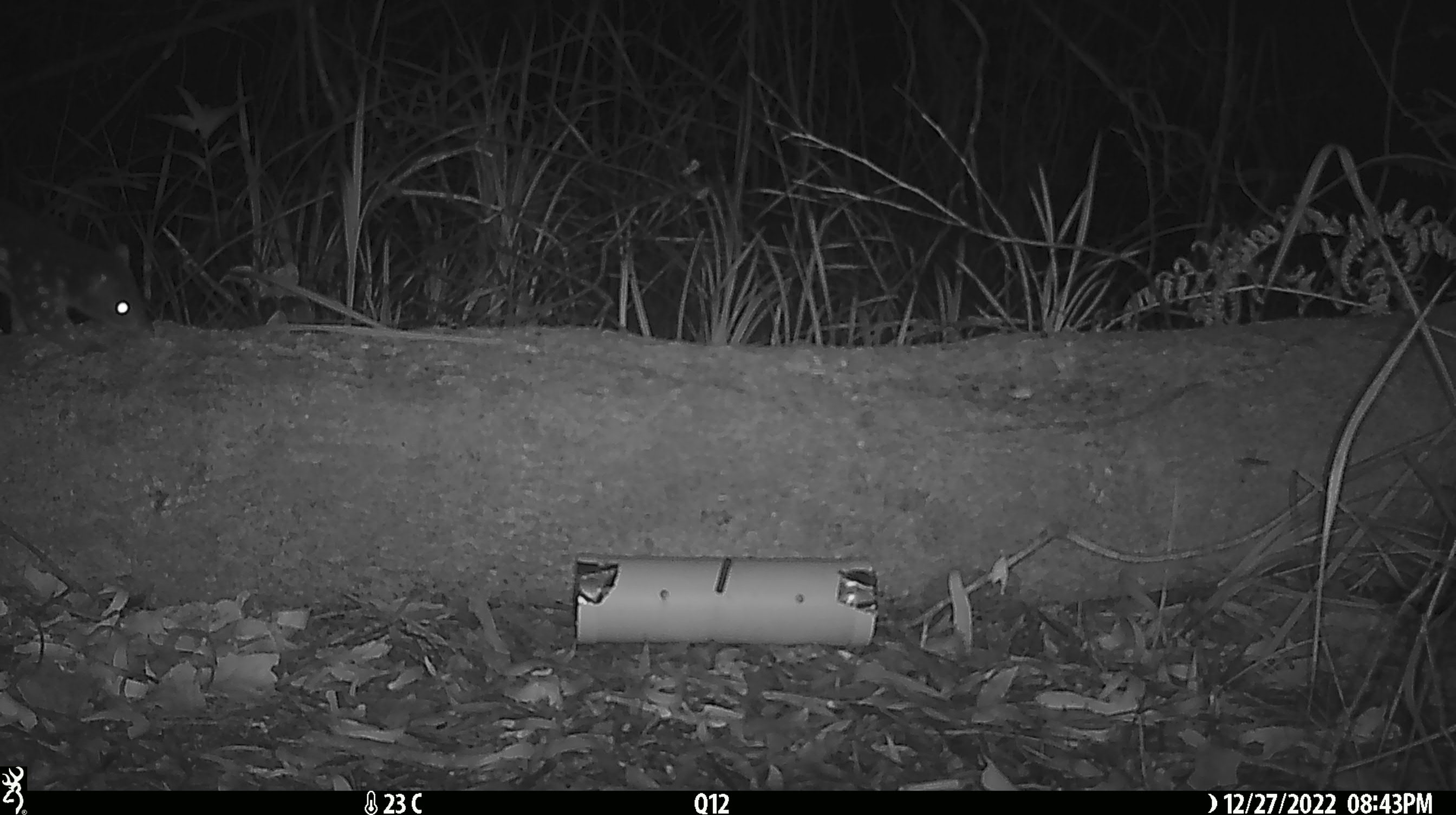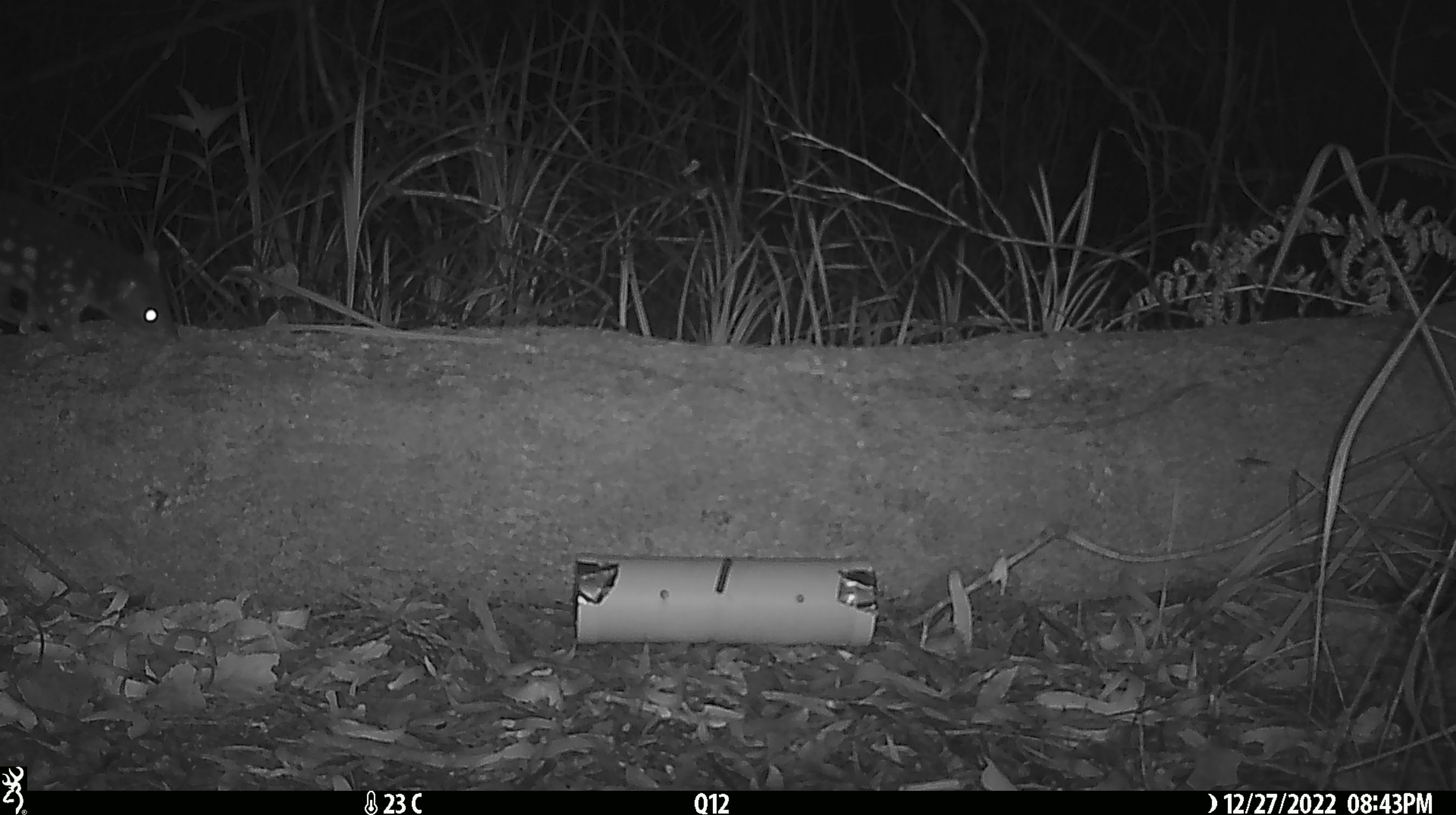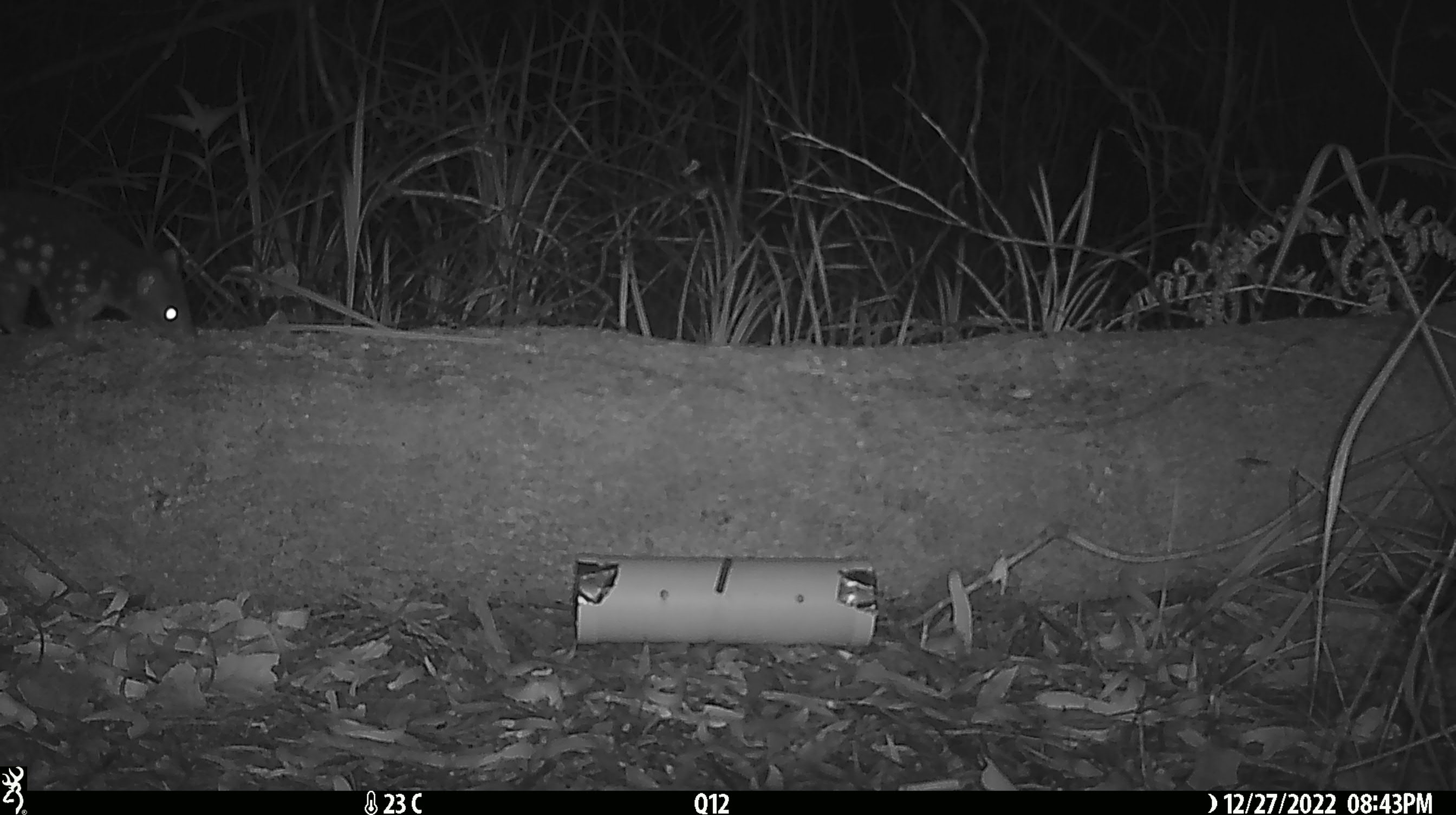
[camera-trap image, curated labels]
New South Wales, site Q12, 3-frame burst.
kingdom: Animalia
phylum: Chordata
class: Mammalia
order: Dasyuromorphia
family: Dasyuridae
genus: Dasyurus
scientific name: Dasyurus maculatus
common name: spotted-tailed quoll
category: quoll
Quoll (spotted-tailed quoll) (Dasyurus maculatus).